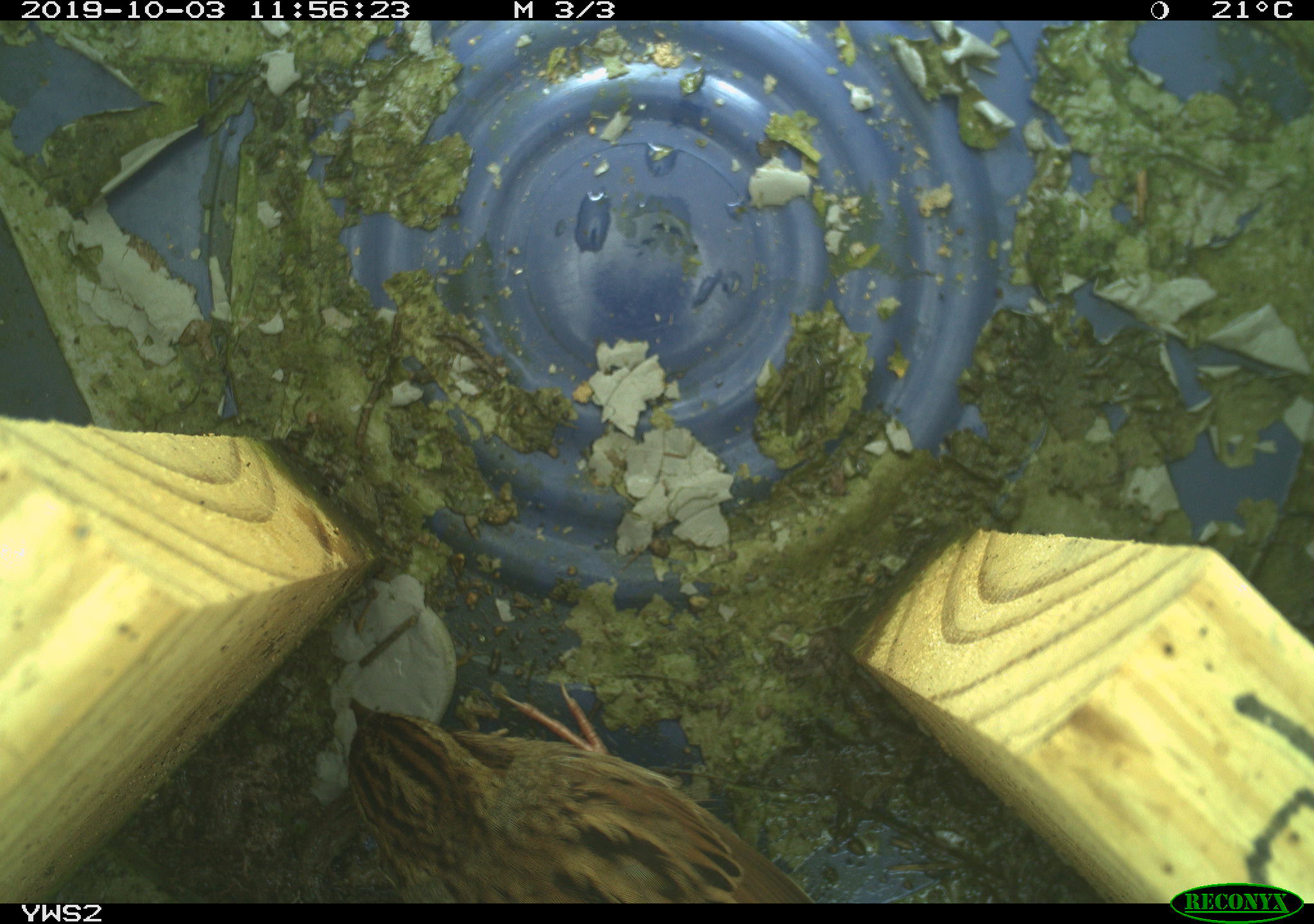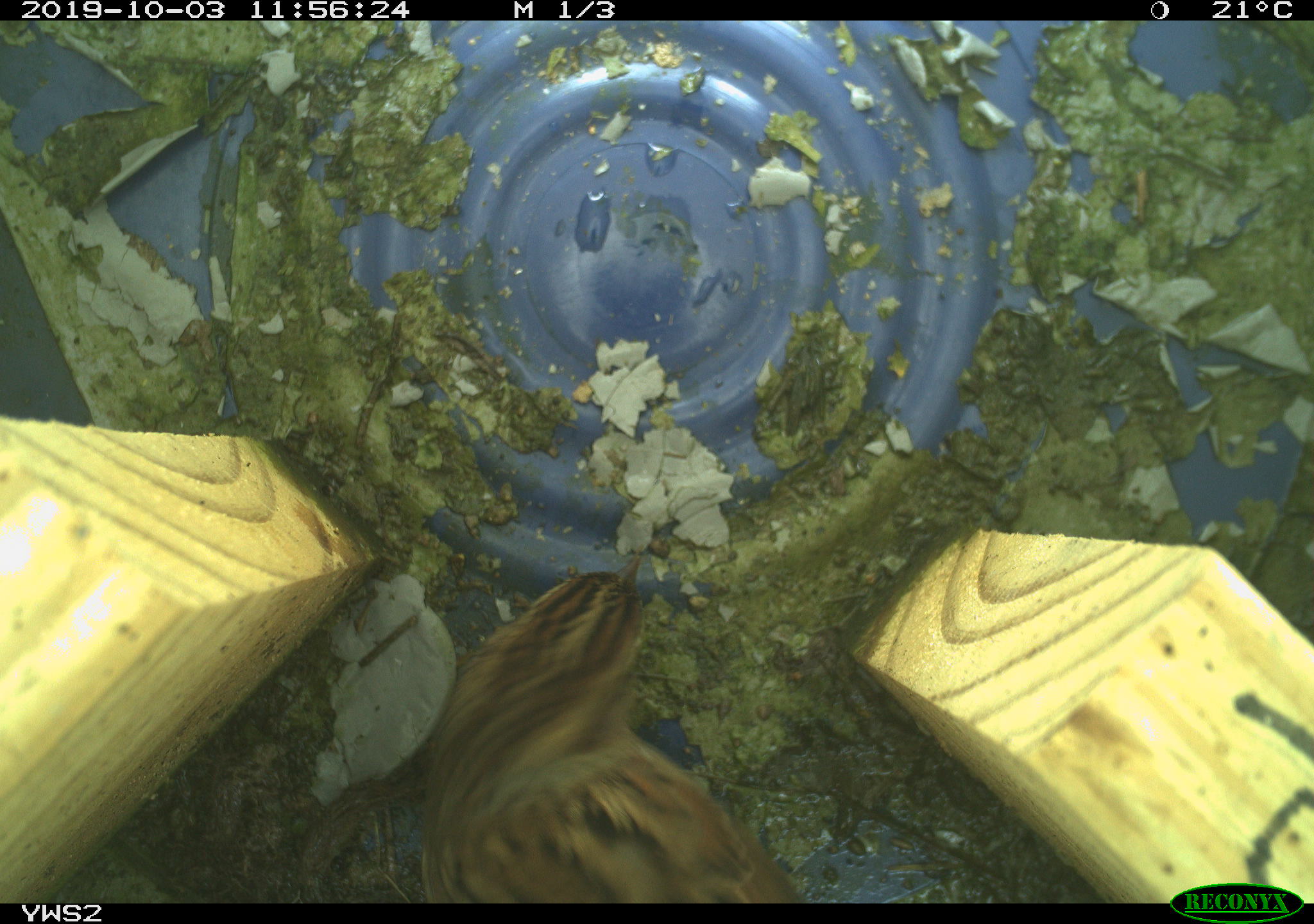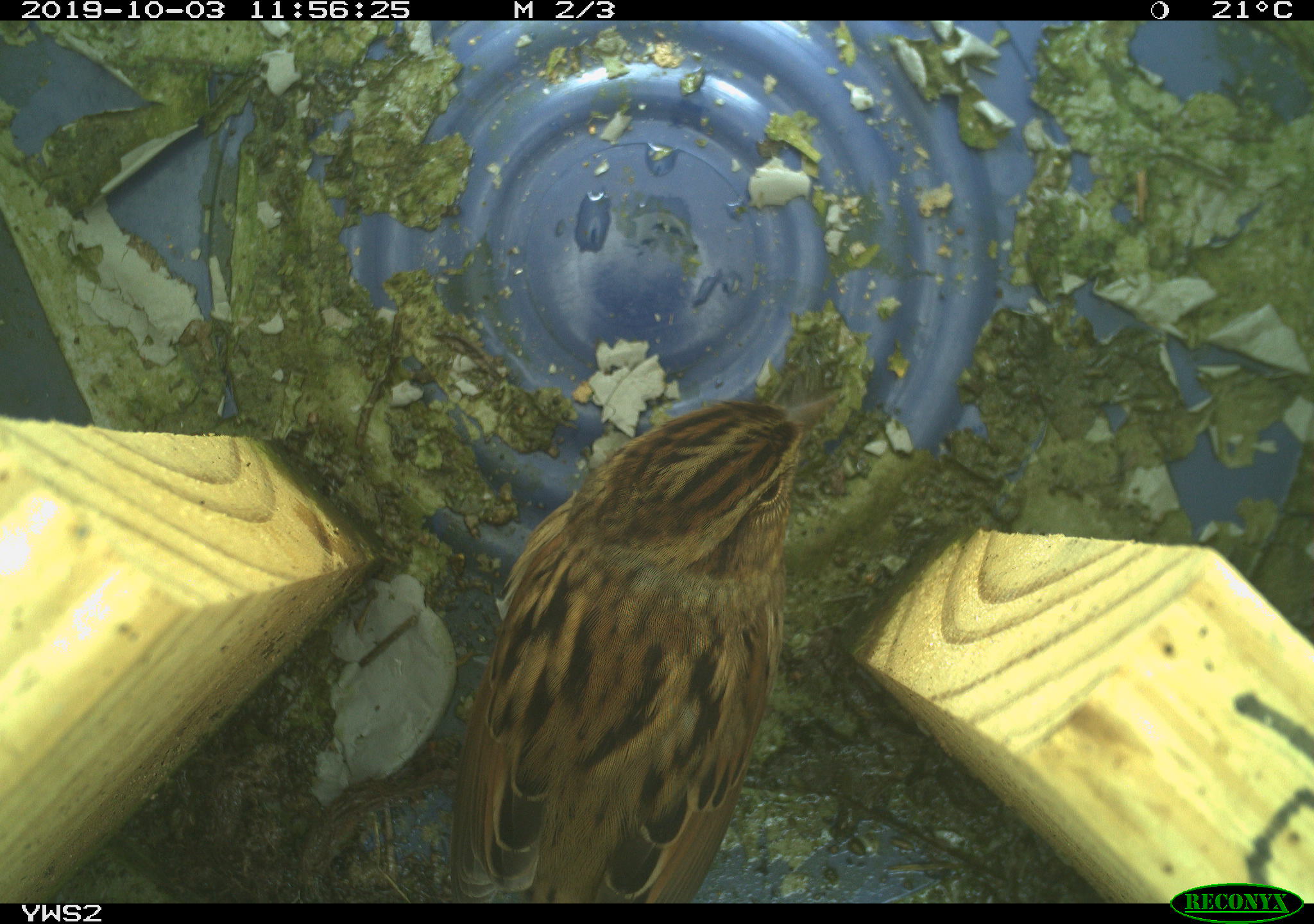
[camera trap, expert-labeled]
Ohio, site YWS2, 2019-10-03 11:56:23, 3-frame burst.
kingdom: Animalia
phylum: Chordata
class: Aves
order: Passeriformes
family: Passerellidae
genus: Melospiza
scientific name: Melospiza melodia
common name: song sparrow